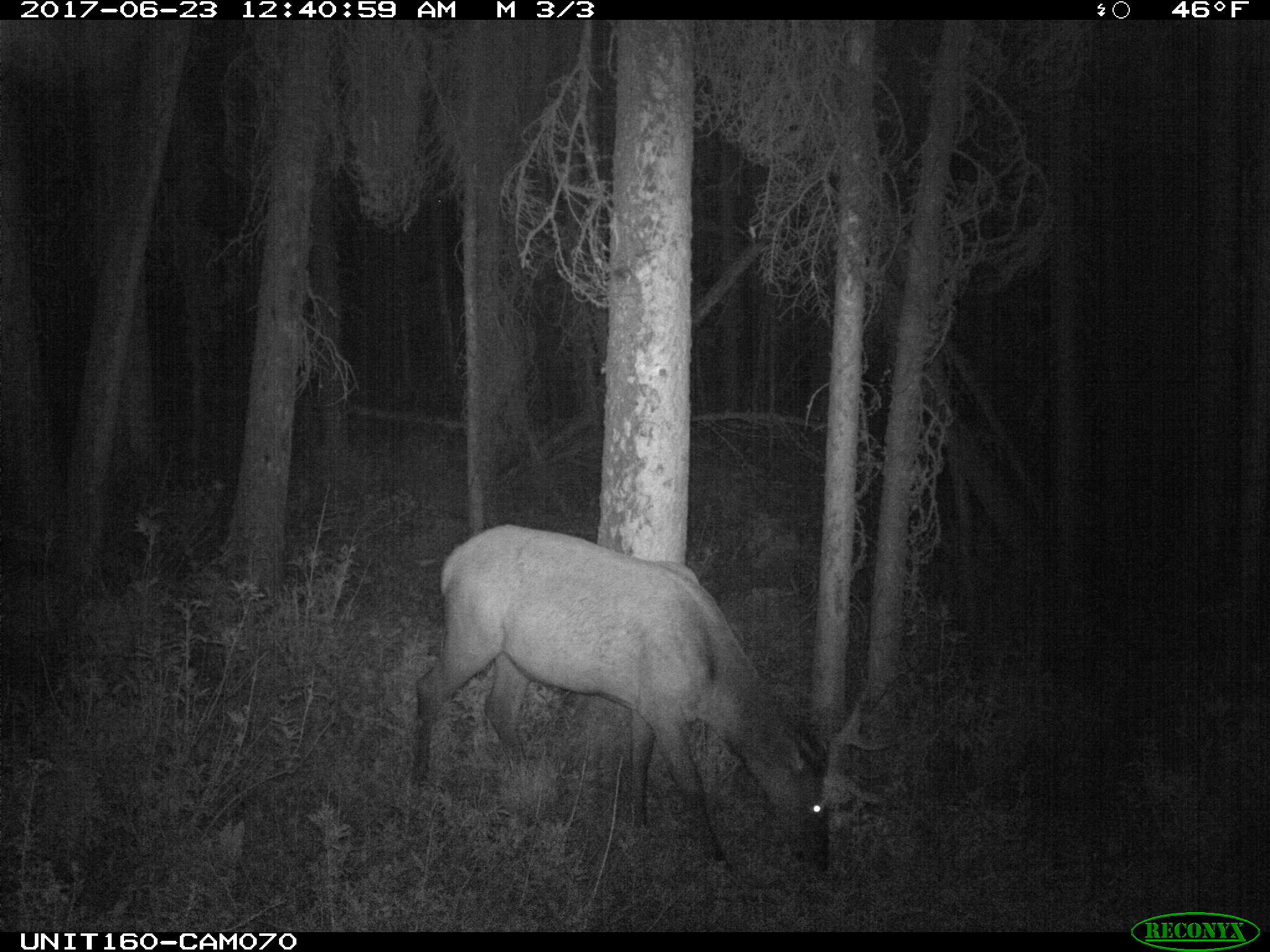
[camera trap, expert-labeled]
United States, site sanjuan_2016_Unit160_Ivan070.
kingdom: Animalia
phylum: Chordata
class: Mammalia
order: Artiodactyla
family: Cervidae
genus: Cervus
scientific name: Cervus elaphus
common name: red deer